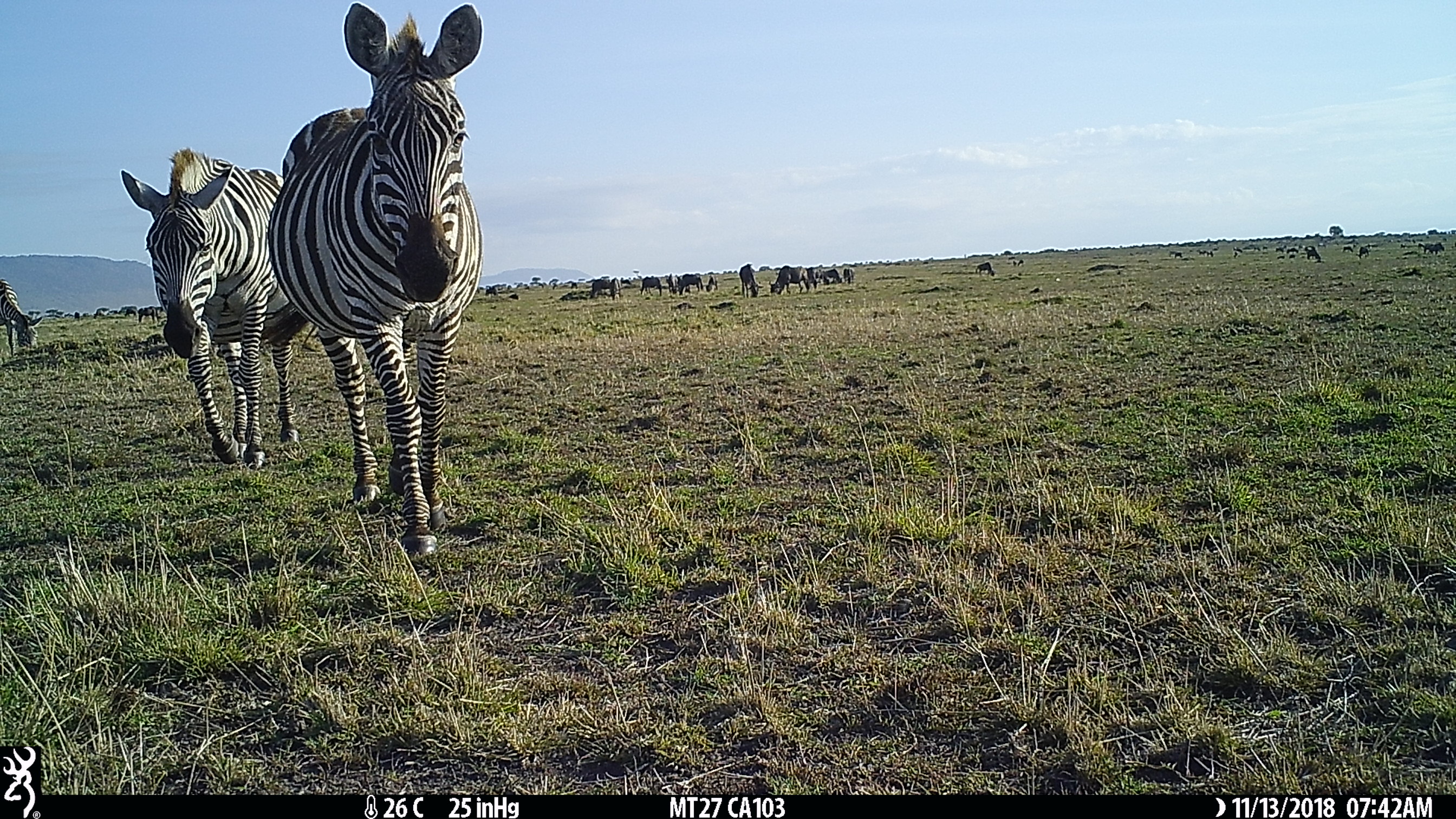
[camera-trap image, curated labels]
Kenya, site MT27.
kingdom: Animalia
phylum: Chordata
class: Mammalia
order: Perissodactyla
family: Equidae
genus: Equus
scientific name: Equus quagga burchellii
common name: burchell's zebra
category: zebra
Zebra (burchell's zebra) (Equus quagga burchellii).